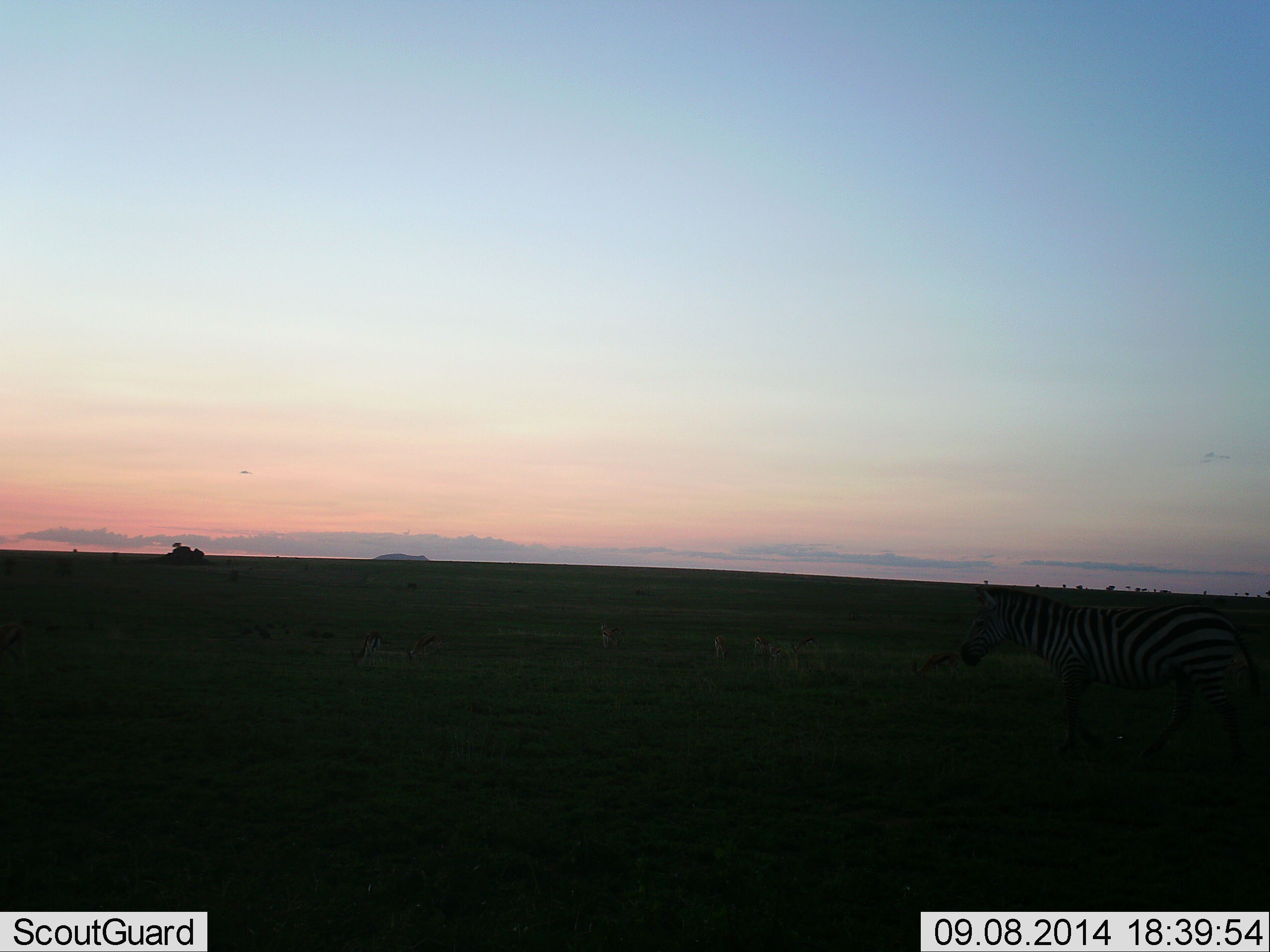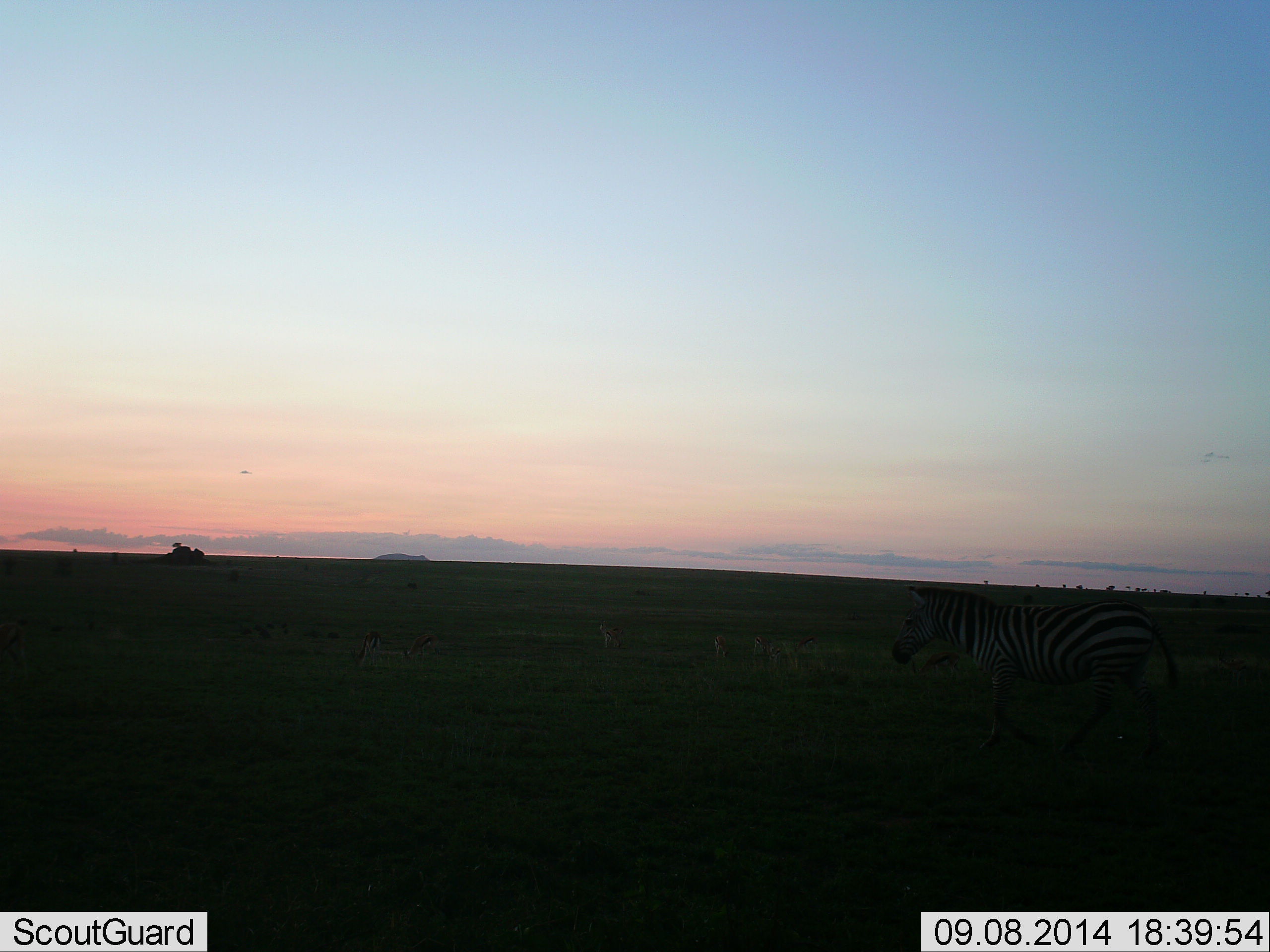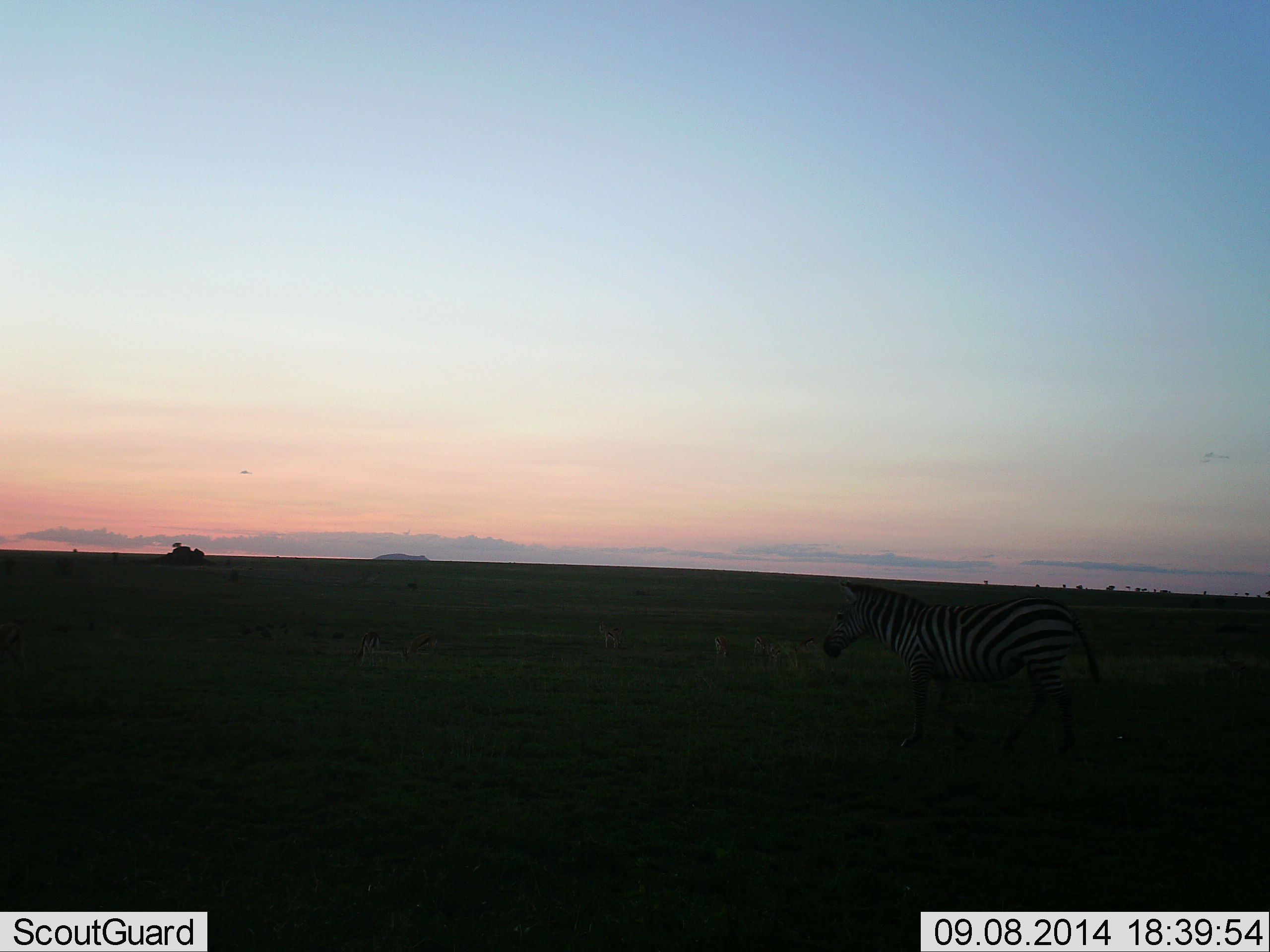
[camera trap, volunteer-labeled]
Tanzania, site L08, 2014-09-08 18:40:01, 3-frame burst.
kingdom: Animalia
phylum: Chordata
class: Mammalia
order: Perissodactyla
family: Equidae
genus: Equus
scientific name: Equus quagga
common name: plains zebra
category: zebra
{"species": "zebra (plains zebra) (Equus quagga)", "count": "1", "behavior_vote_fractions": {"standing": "0%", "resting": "8%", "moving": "92%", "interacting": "0%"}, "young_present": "0%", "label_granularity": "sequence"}